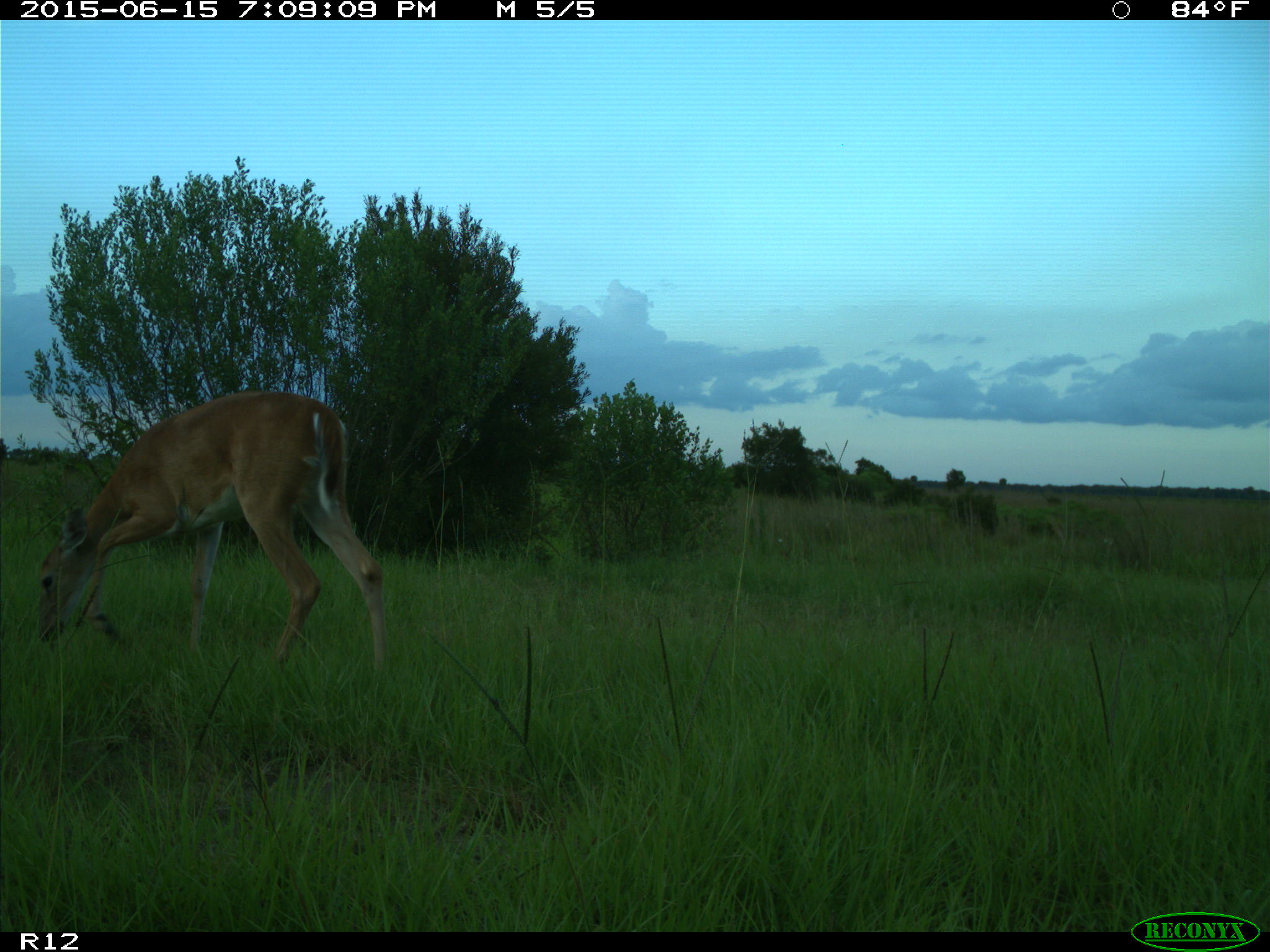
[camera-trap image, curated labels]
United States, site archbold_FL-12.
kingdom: Animalia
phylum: Chordata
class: Mammalia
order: Artiodactyla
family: Cervidae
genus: Odocoileus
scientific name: Odocoileus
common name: deer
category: unidentified deer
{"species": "unidentified deer (deer) (Odocoileus)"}